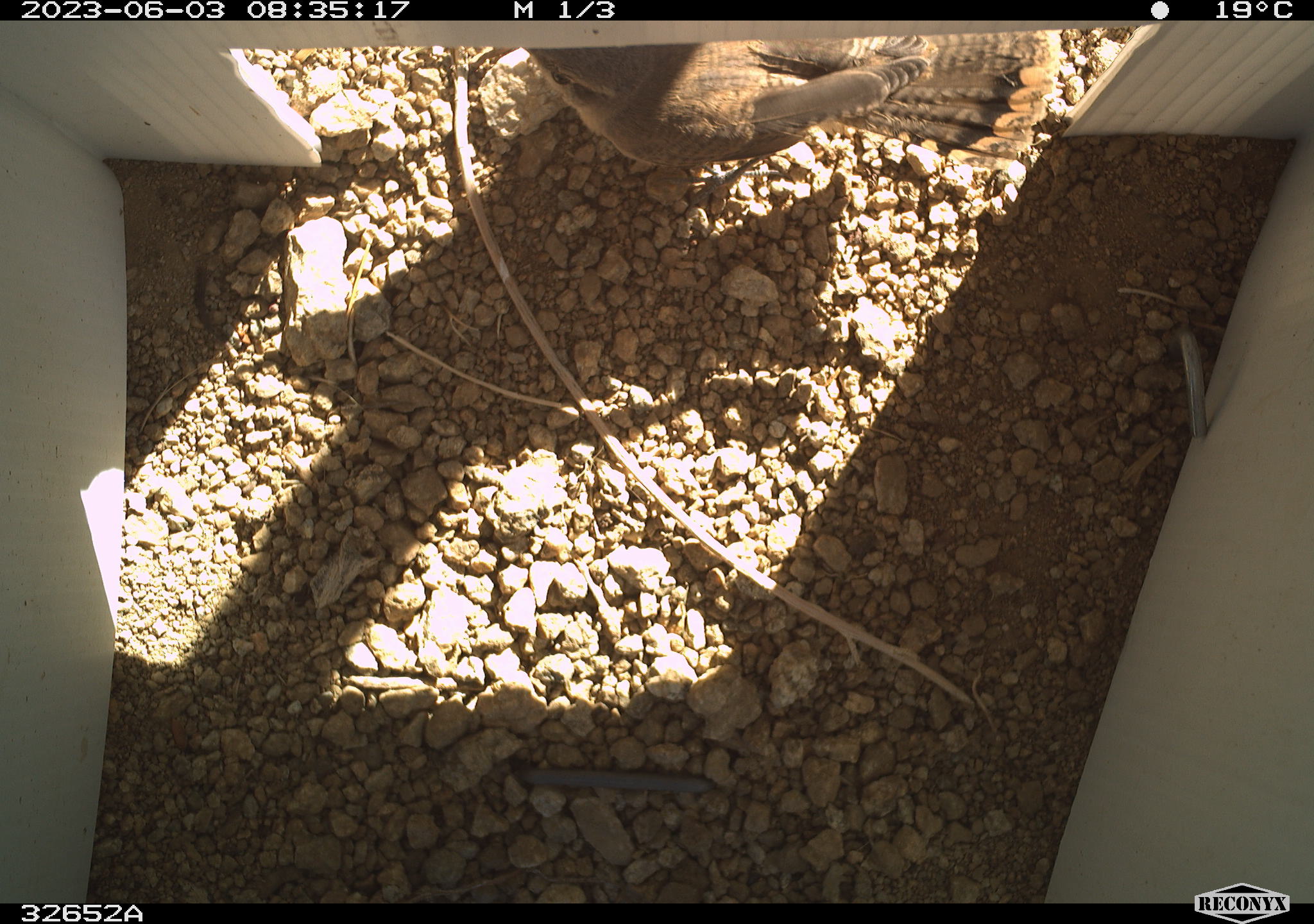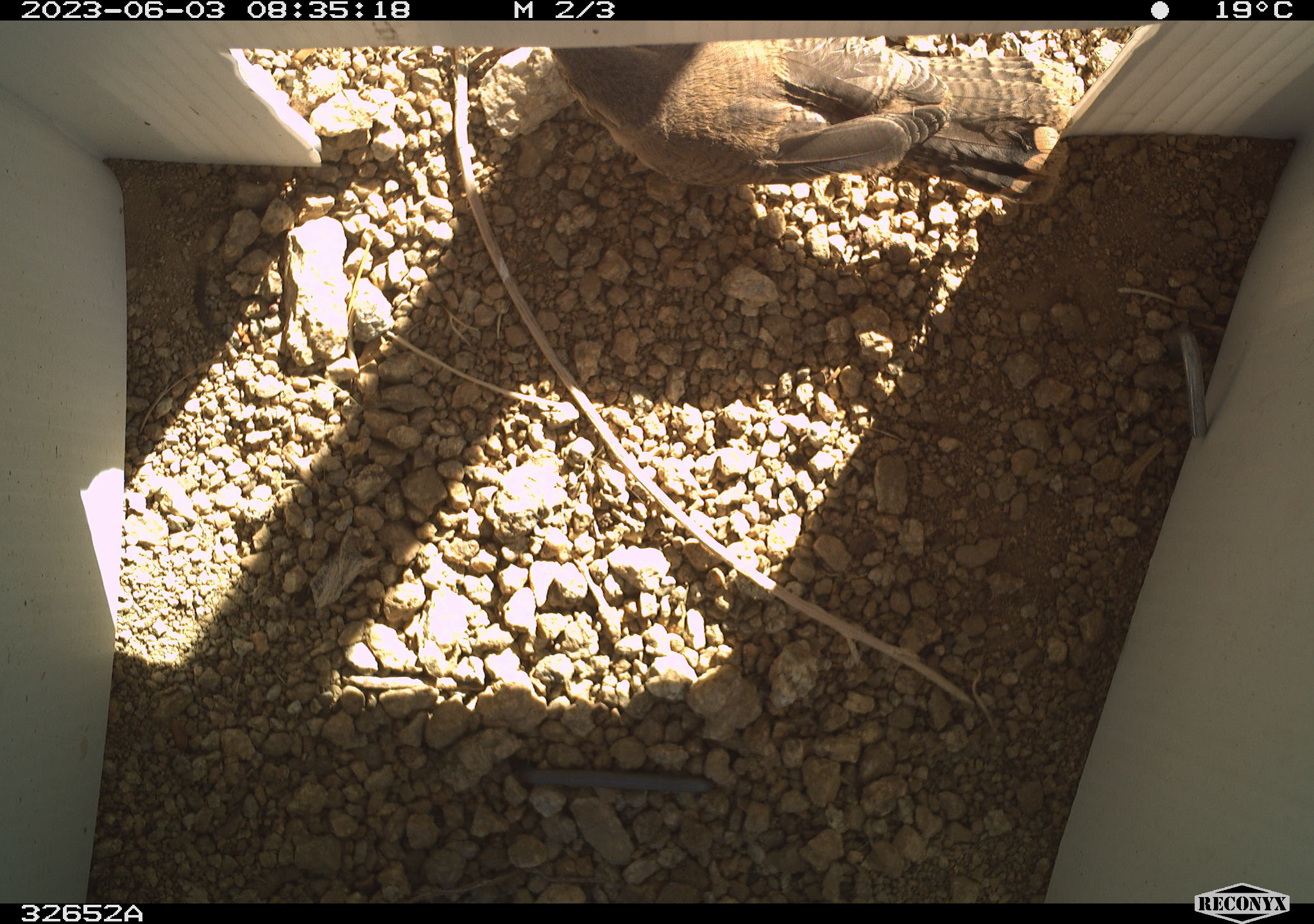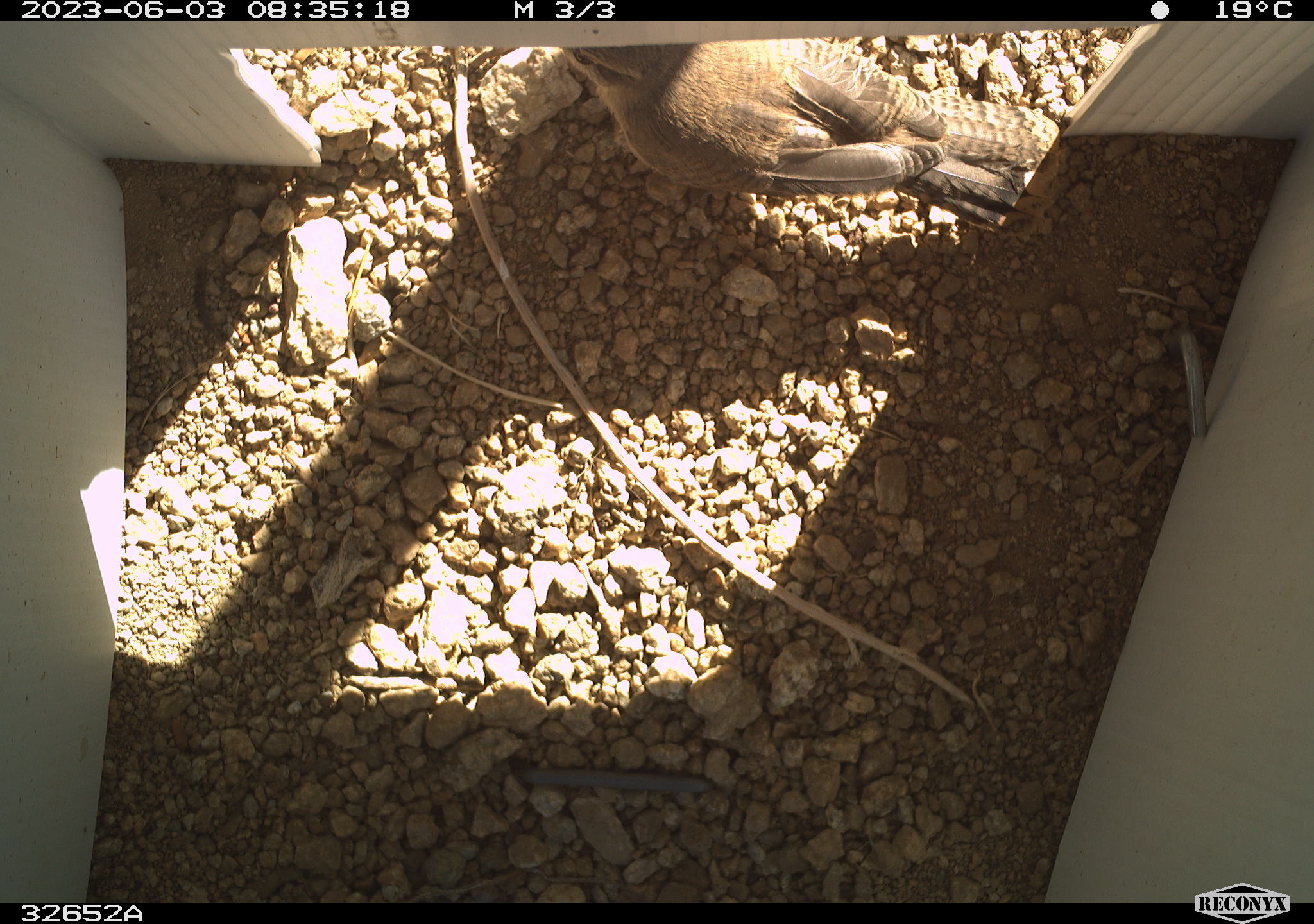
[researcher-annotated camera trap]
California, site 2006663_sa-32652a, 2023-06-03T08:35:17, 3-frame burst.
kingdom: Animalia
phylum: Chordata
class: Aves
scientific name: Aves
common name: bird